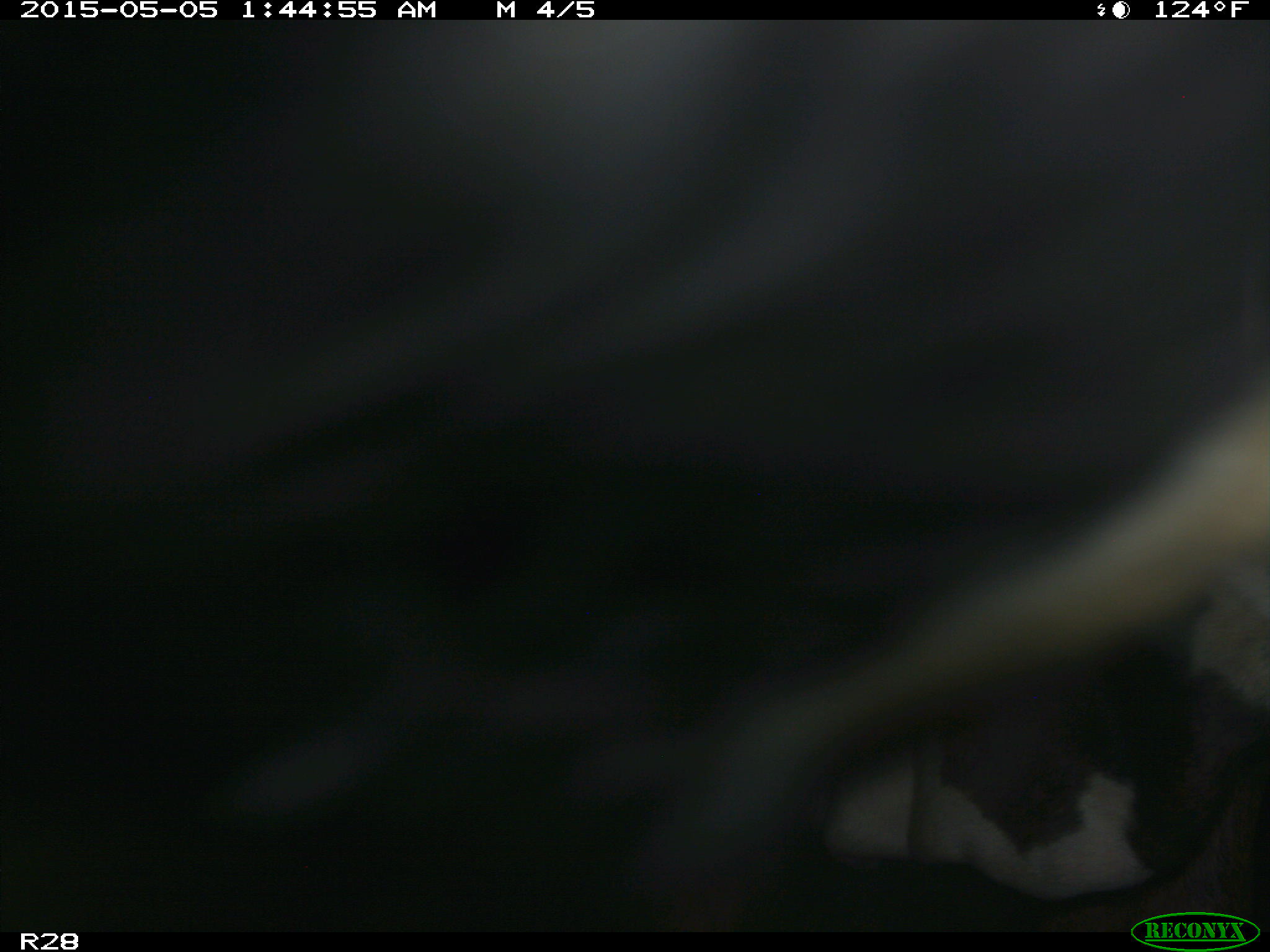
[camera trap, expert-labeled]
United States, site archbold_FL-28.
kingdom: Animalia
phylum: Chordata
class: Mammalia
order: Artiodactyla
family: Bovidae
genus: Bos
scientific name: Bos taurus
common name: domestic cow